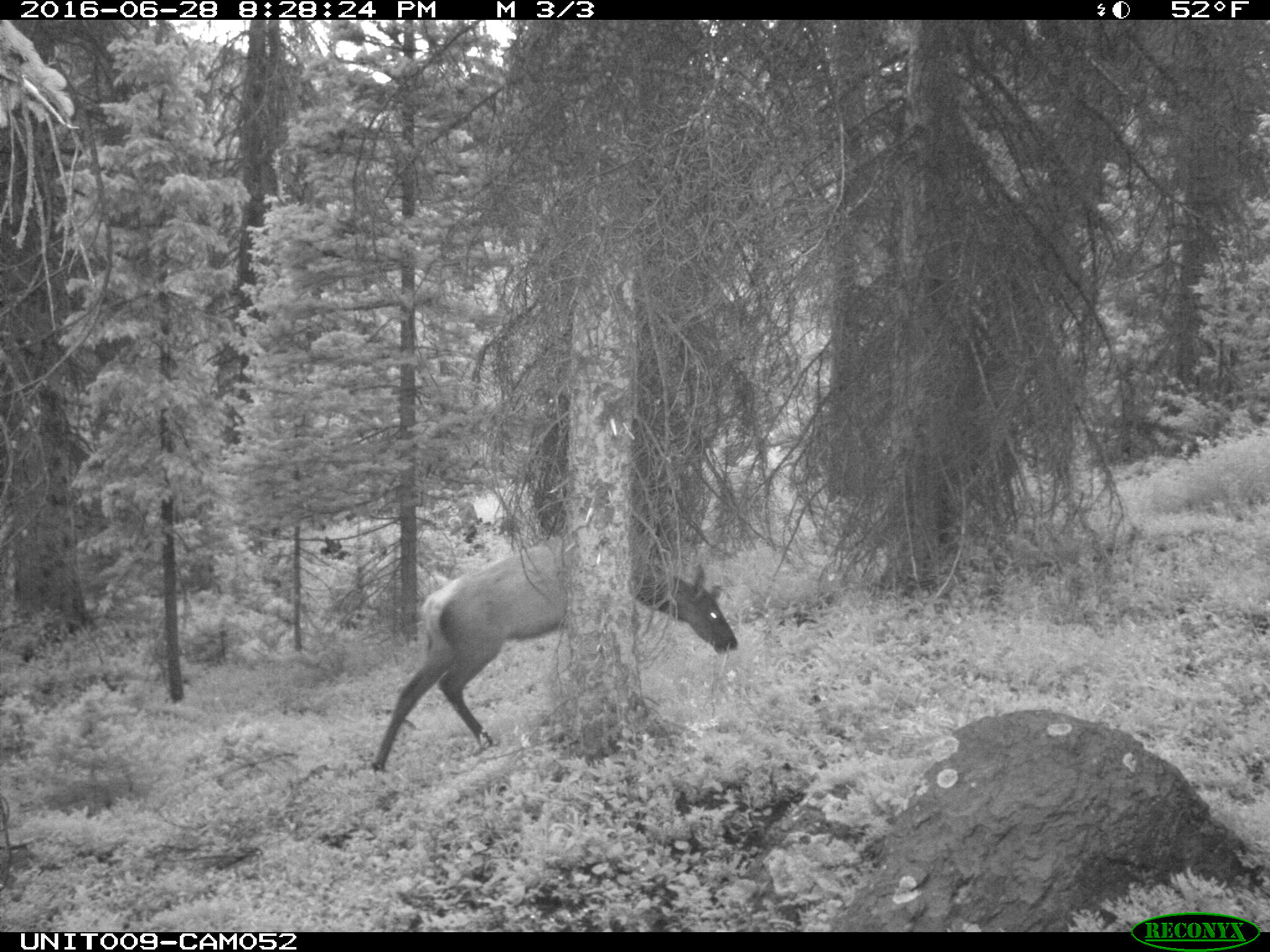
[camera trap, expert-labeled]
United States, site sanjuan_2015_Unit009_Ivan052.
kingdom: Animalia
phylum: Chordata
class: Mammalia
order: Artiodactyla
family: Cervidae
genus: Cervus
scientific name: Cervus elaphus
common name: red deer